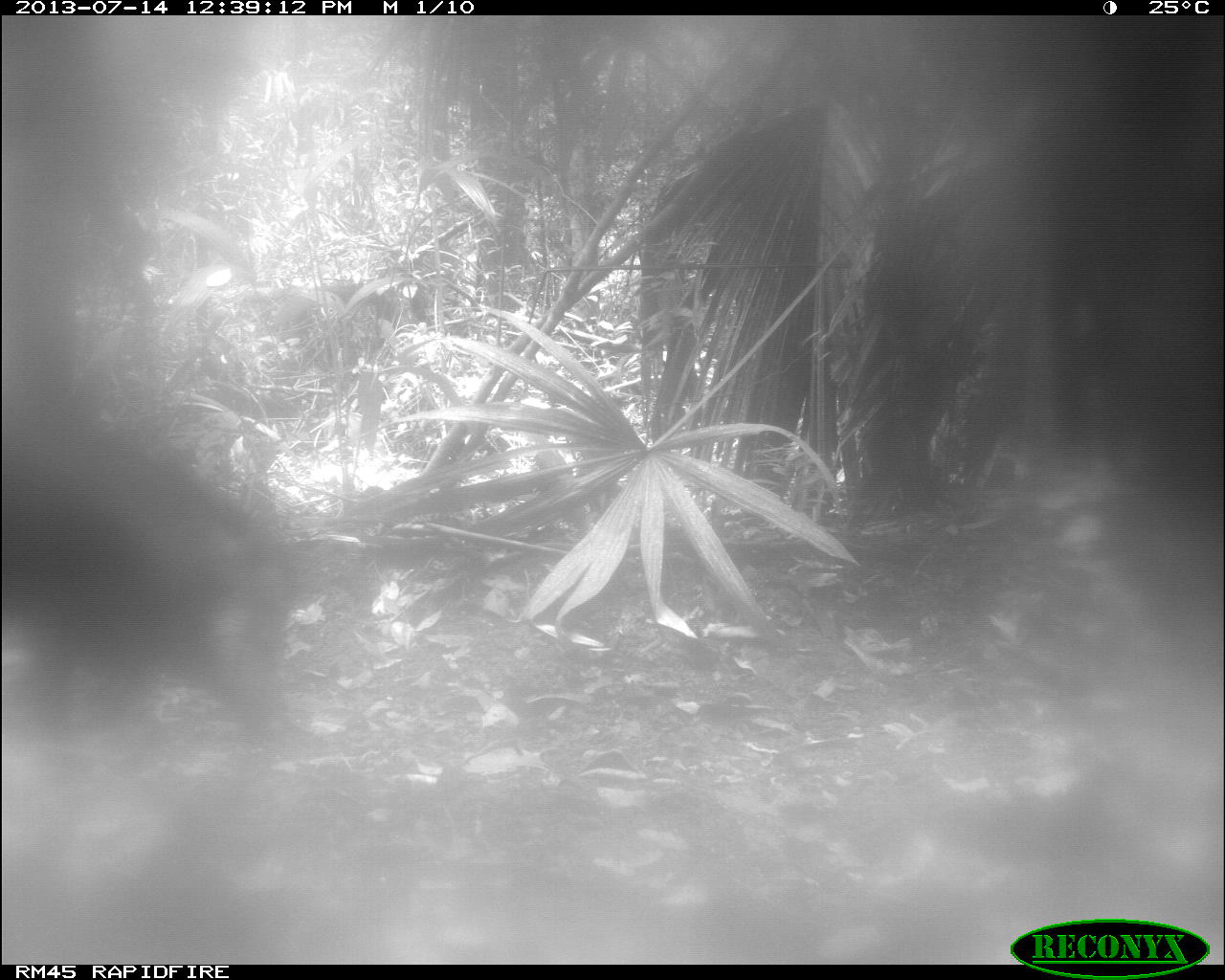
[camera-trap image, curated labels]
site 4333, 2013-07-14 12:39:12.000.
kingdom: Animalia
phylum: Chordata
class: Mammalia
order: Artiodactyla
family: Tayassuidae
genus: Tayassu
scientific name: Tayassu pecari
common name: white-lipped peccary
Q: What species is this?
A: Tayassu pecari (white-lipped peccary).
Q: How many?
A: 2.